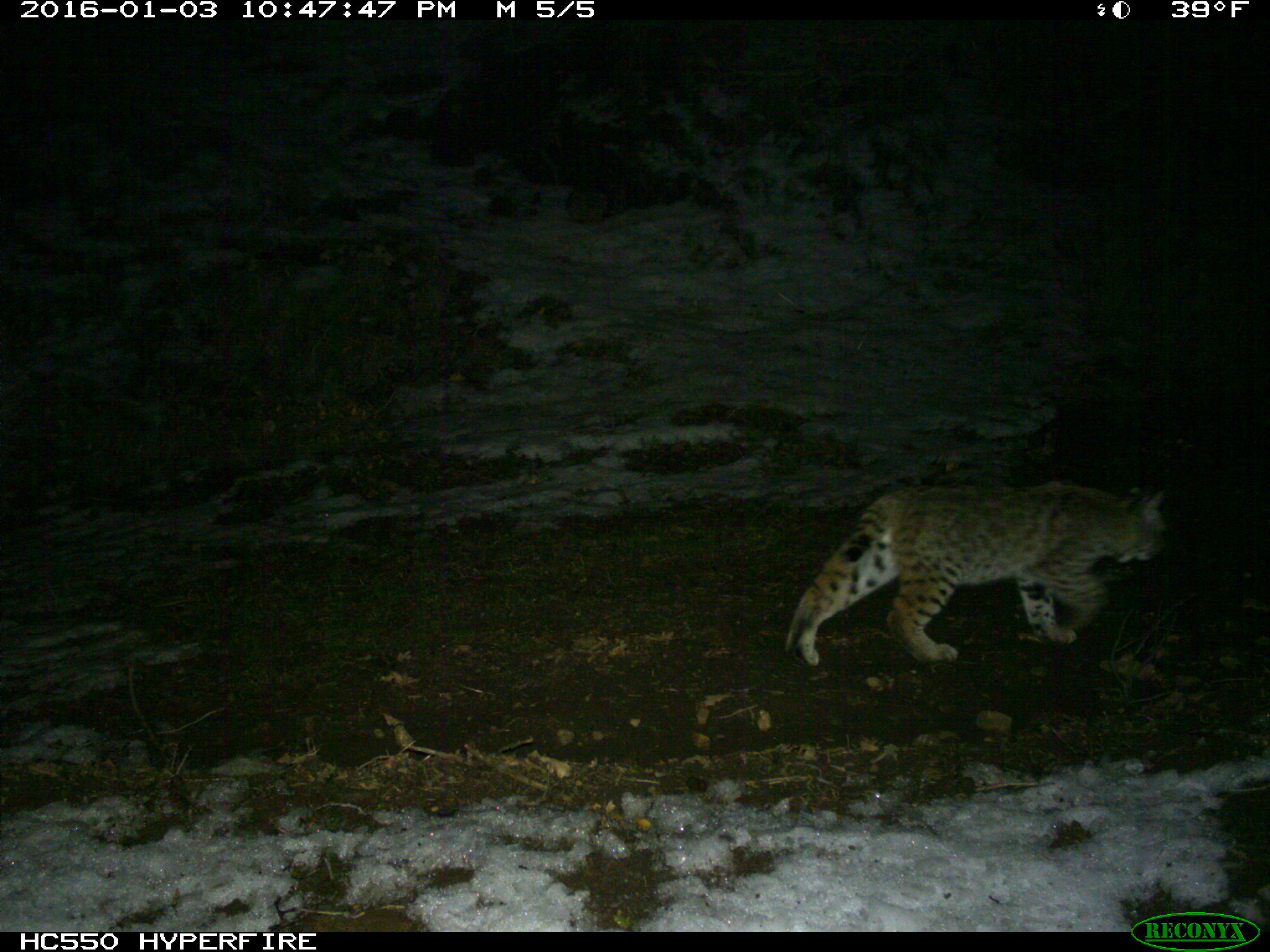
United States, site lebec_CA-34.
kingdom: Animalia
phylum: Chordata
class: Mammalia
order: Carnivora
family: Felidae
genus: Lynx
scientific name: Lynx rufus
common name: bobcat